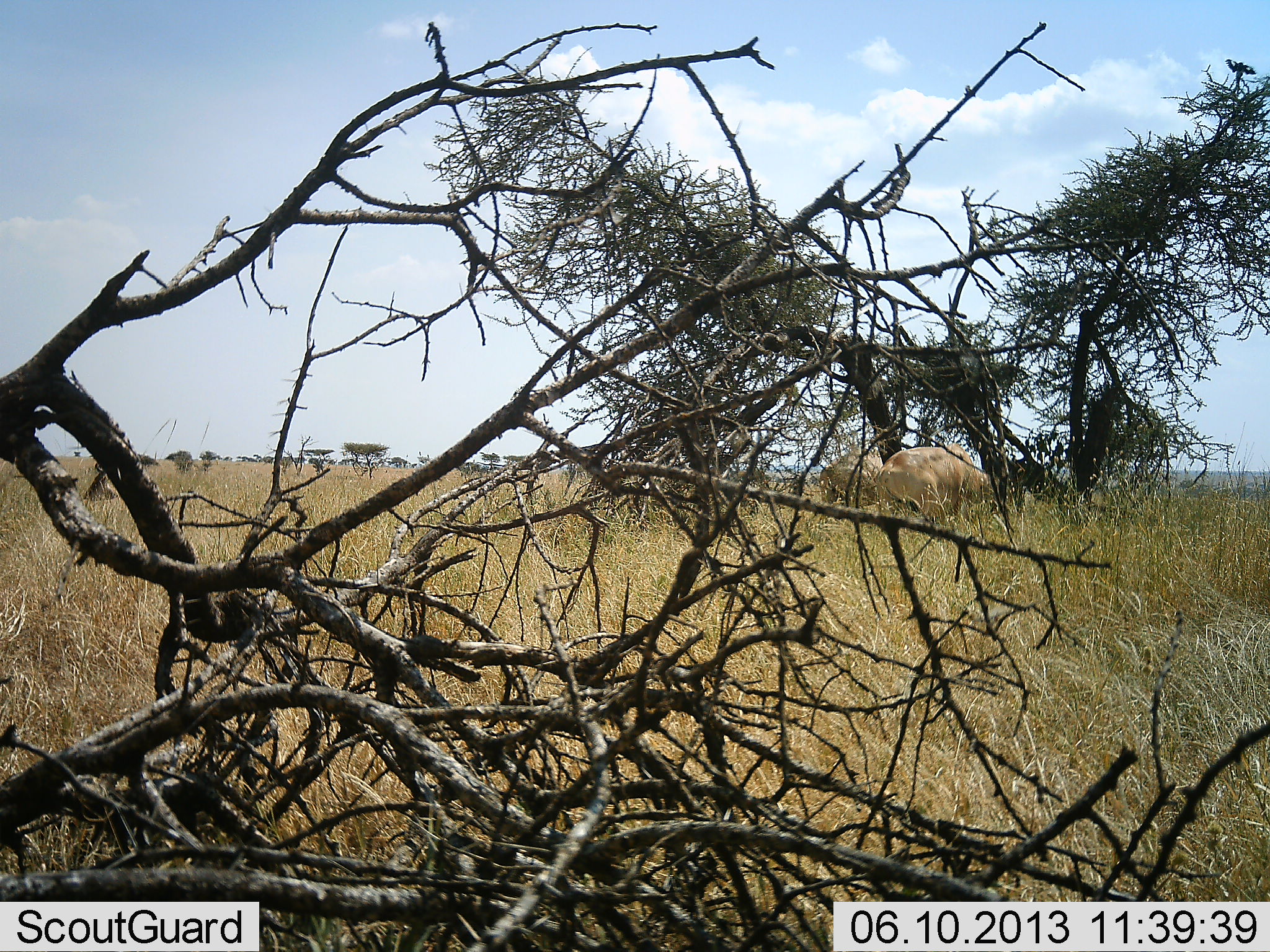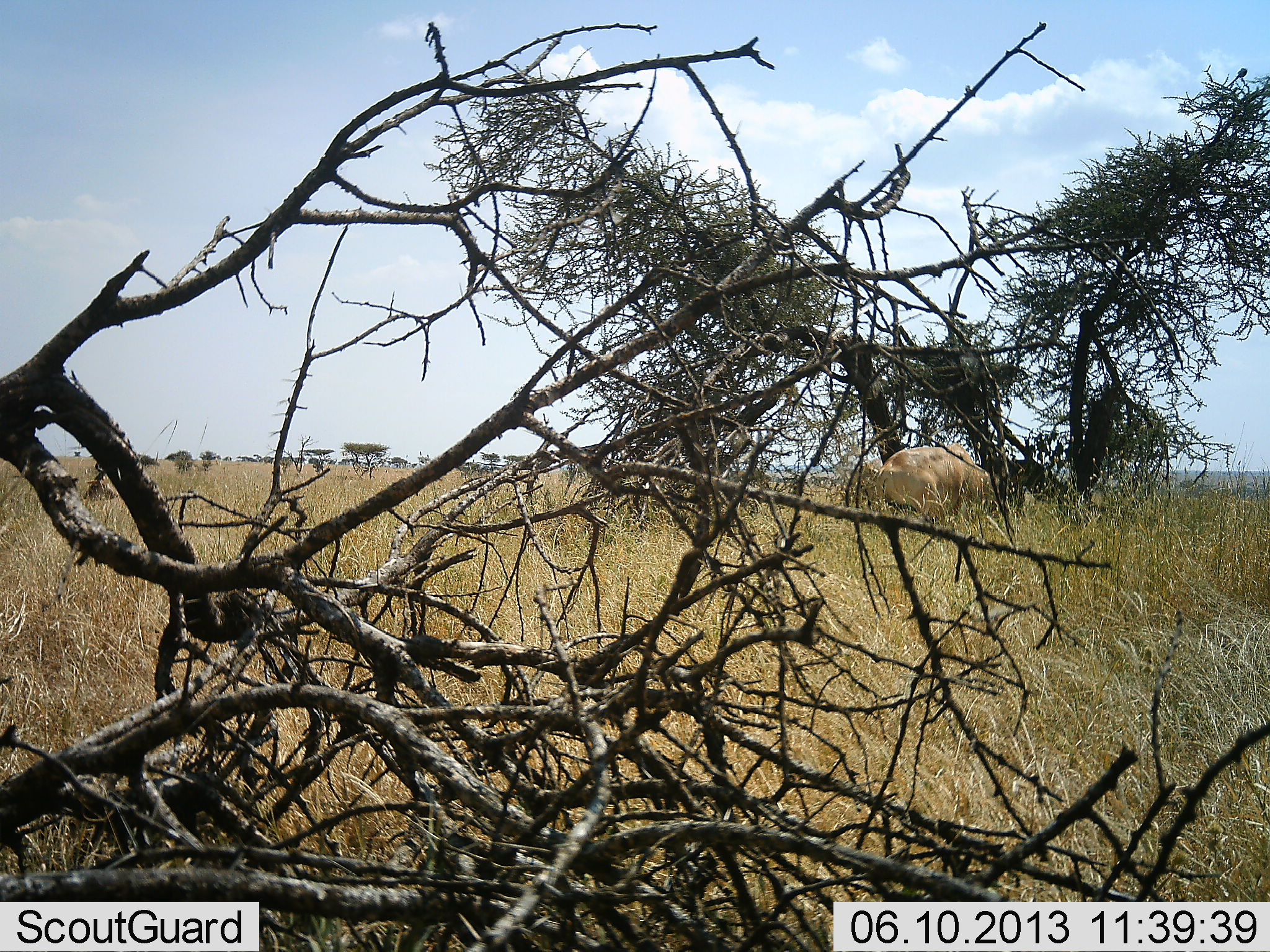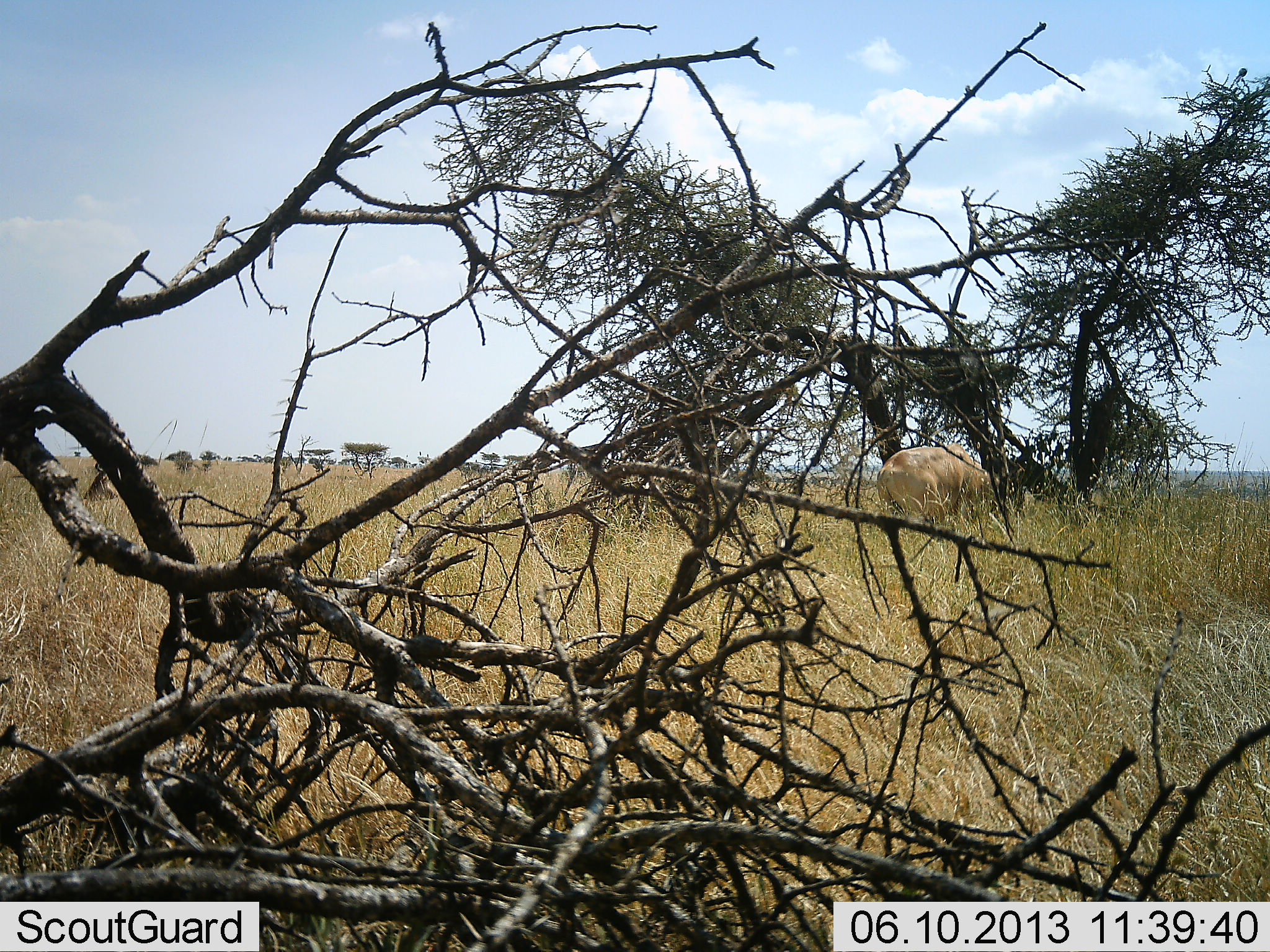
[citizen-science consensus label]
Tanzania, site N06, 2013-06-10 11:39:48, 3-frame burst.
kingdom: Animalia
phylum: Chordata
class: Mammalia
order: Artiodactyla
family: Bovidae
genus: Alcelaphus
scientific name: Alcelaphus buselaphus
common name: hartebeest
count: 2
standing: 60%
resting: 40%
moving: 60%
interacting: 0%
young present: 0%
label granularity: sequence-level